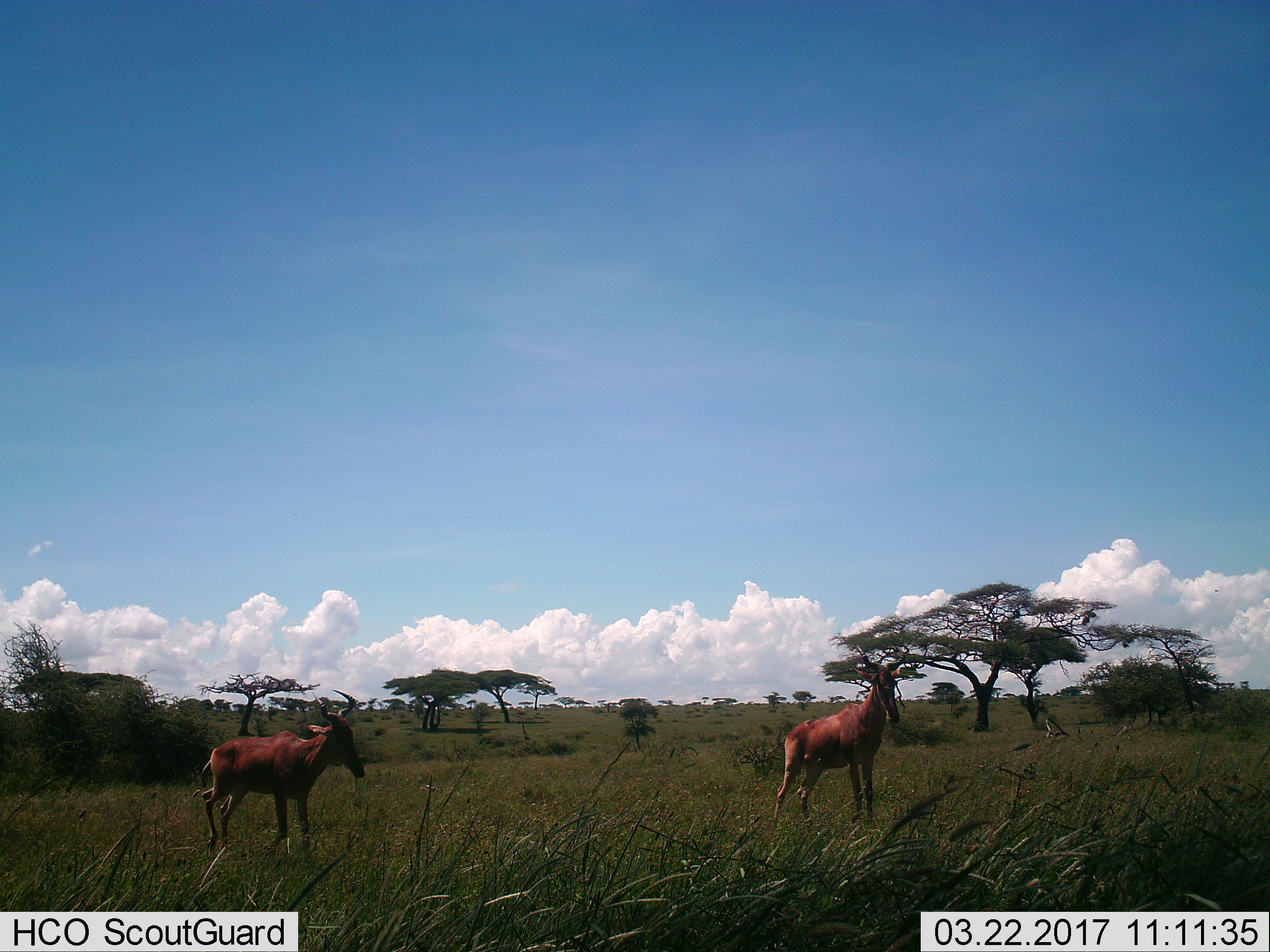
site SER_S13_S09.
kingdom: Animalia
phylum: Chordata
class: Mammalia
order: Artiodactyla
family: Bovidae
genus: Alcelaphus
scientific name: Alcelaphus buselaphus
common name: hartebeest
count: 2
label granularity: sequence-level